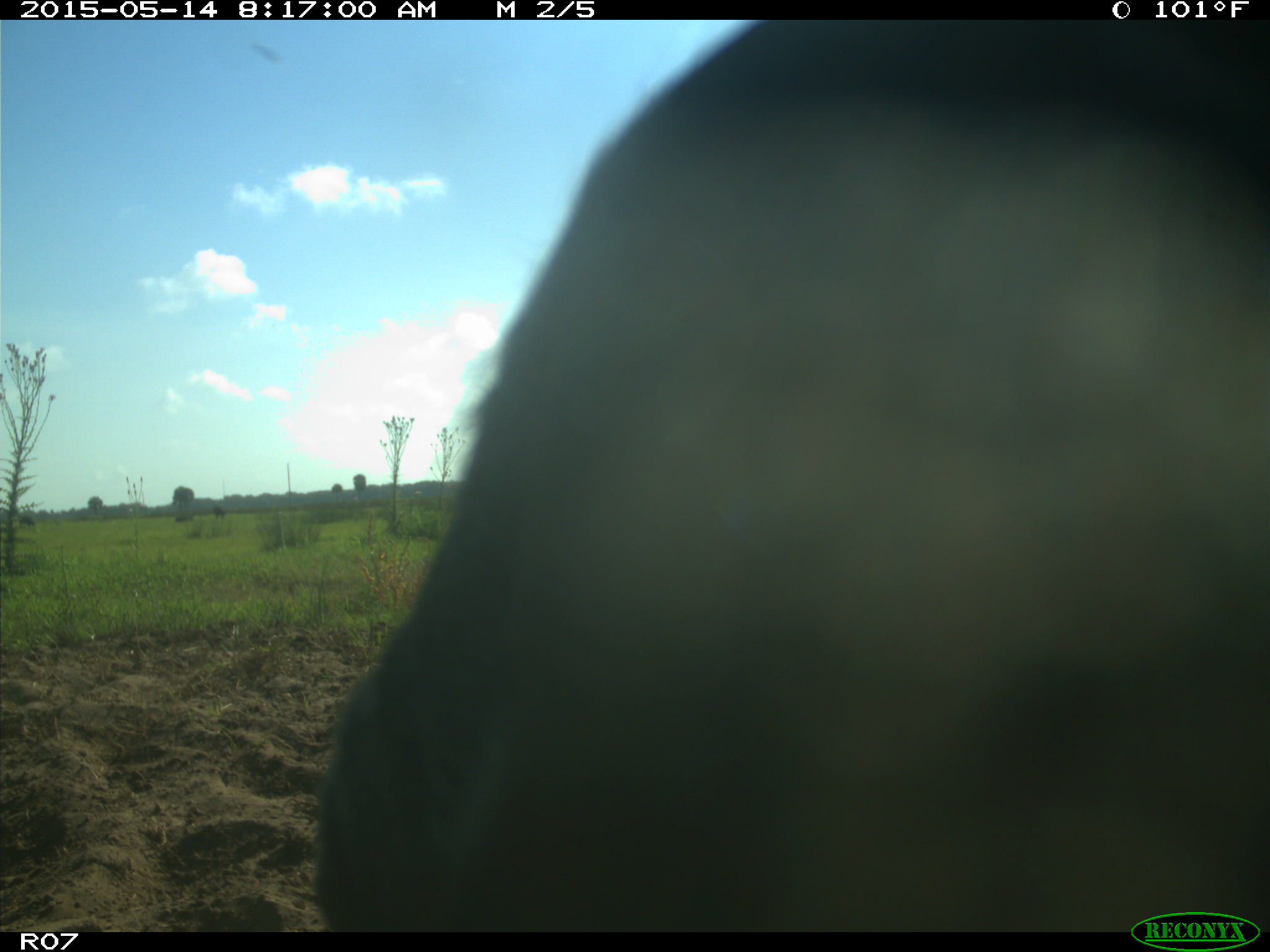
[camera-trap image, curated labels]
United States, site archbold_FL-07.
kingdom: Animalia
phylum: Chordata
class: Mammalia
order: Artiodactyla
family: Bovidae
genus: Bos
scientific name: Bos taurus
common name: domestic cow